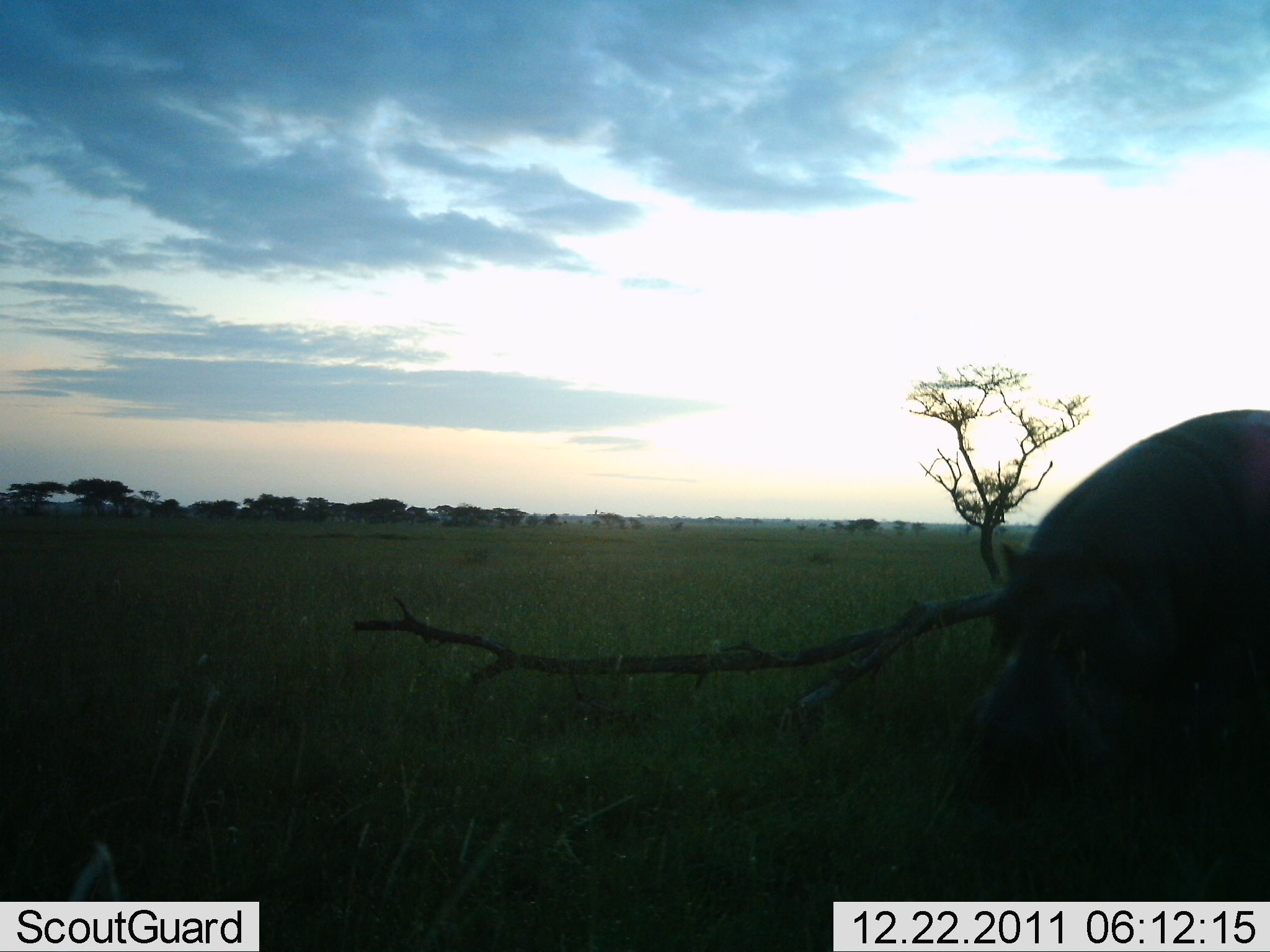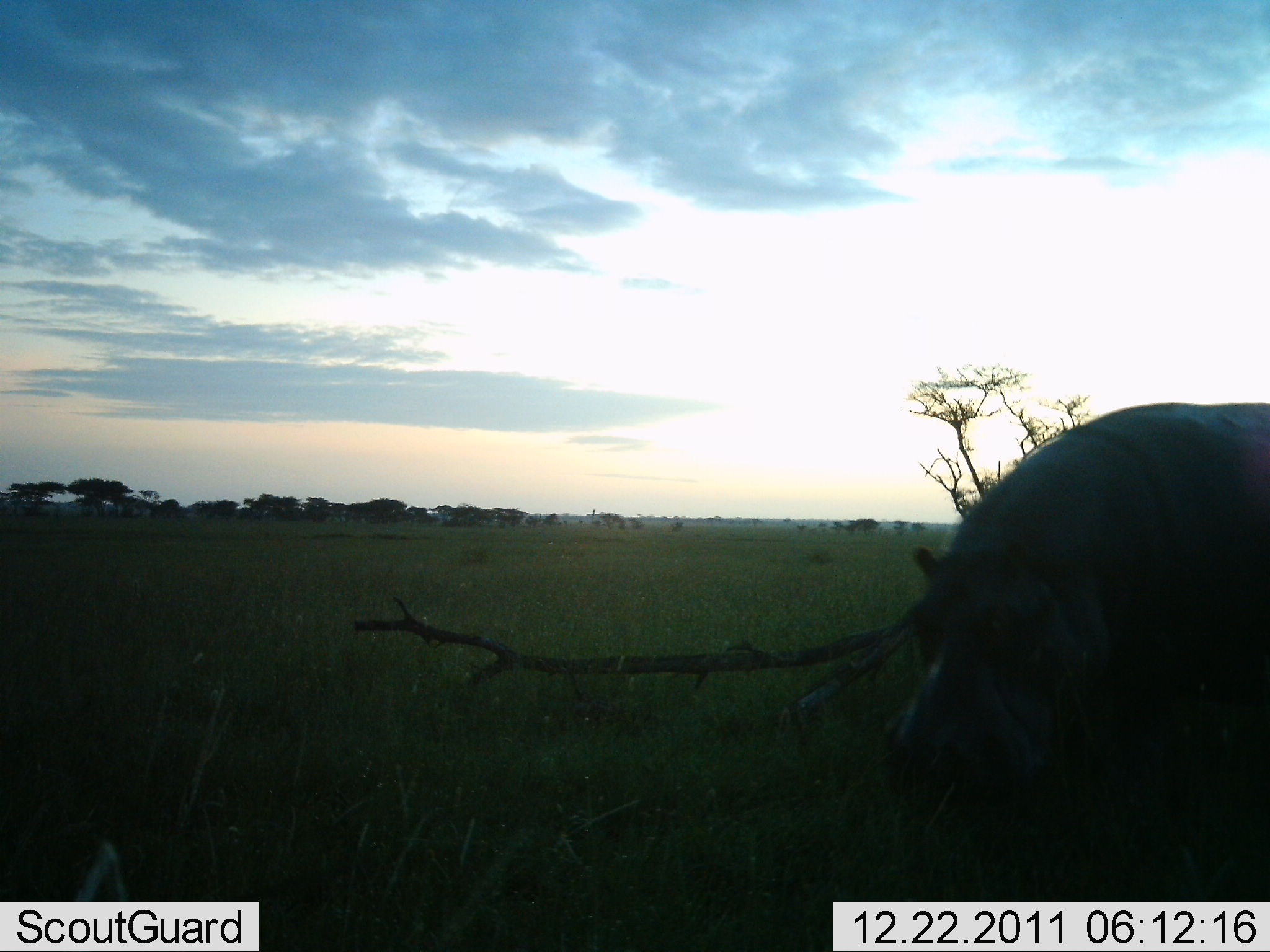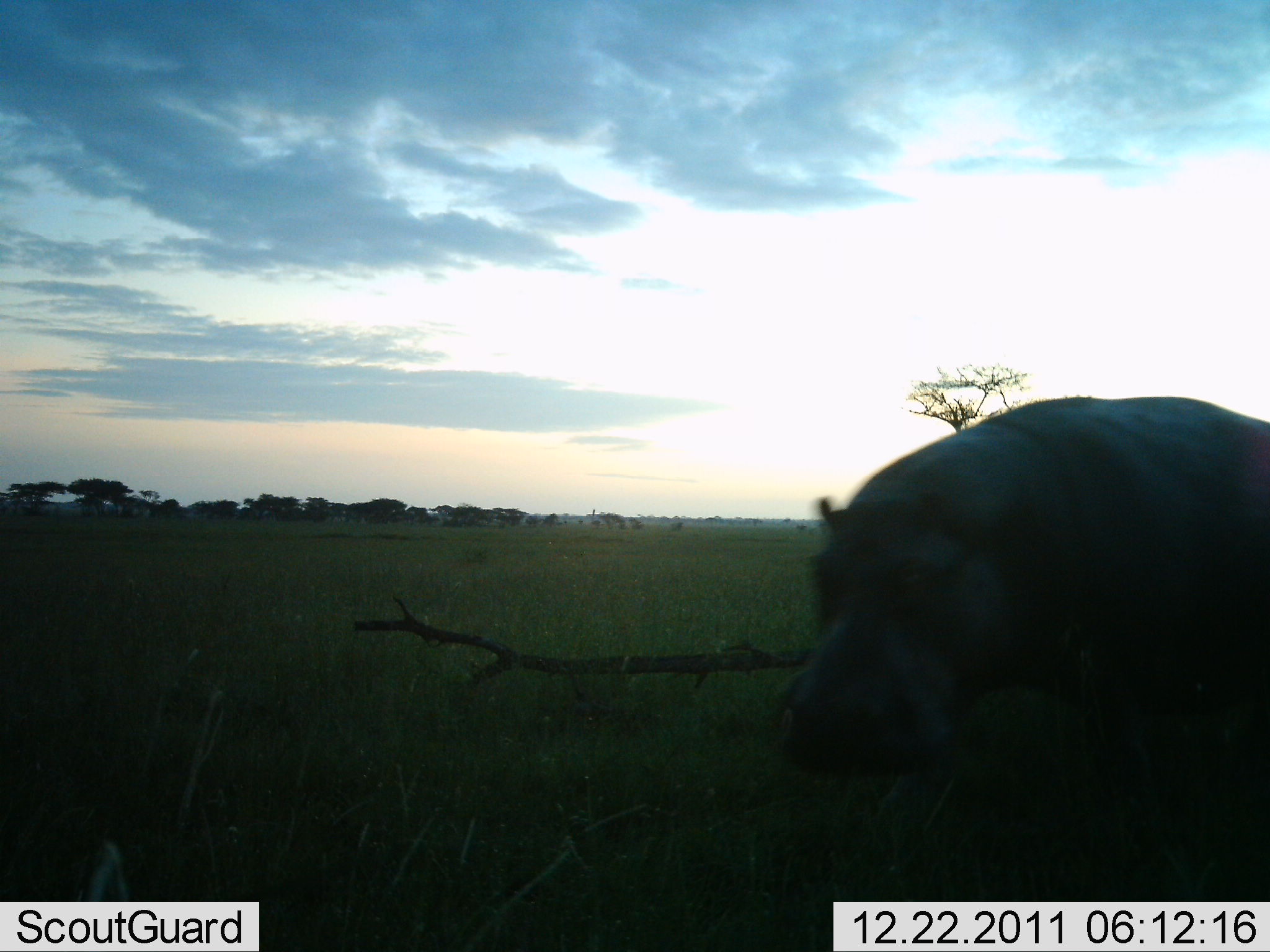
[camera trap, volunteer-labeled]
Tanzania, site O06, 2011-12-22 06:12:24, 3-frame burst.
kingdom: Animalia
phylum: Chordata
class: Mammalia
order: Artiodactyla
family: Hippopotamidae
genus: Hippopotamus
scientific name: Hippopotamus amphibius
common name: hippopotamus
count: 1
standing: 10%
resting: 0%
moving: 90%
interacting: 0%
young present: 0%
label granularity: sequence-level